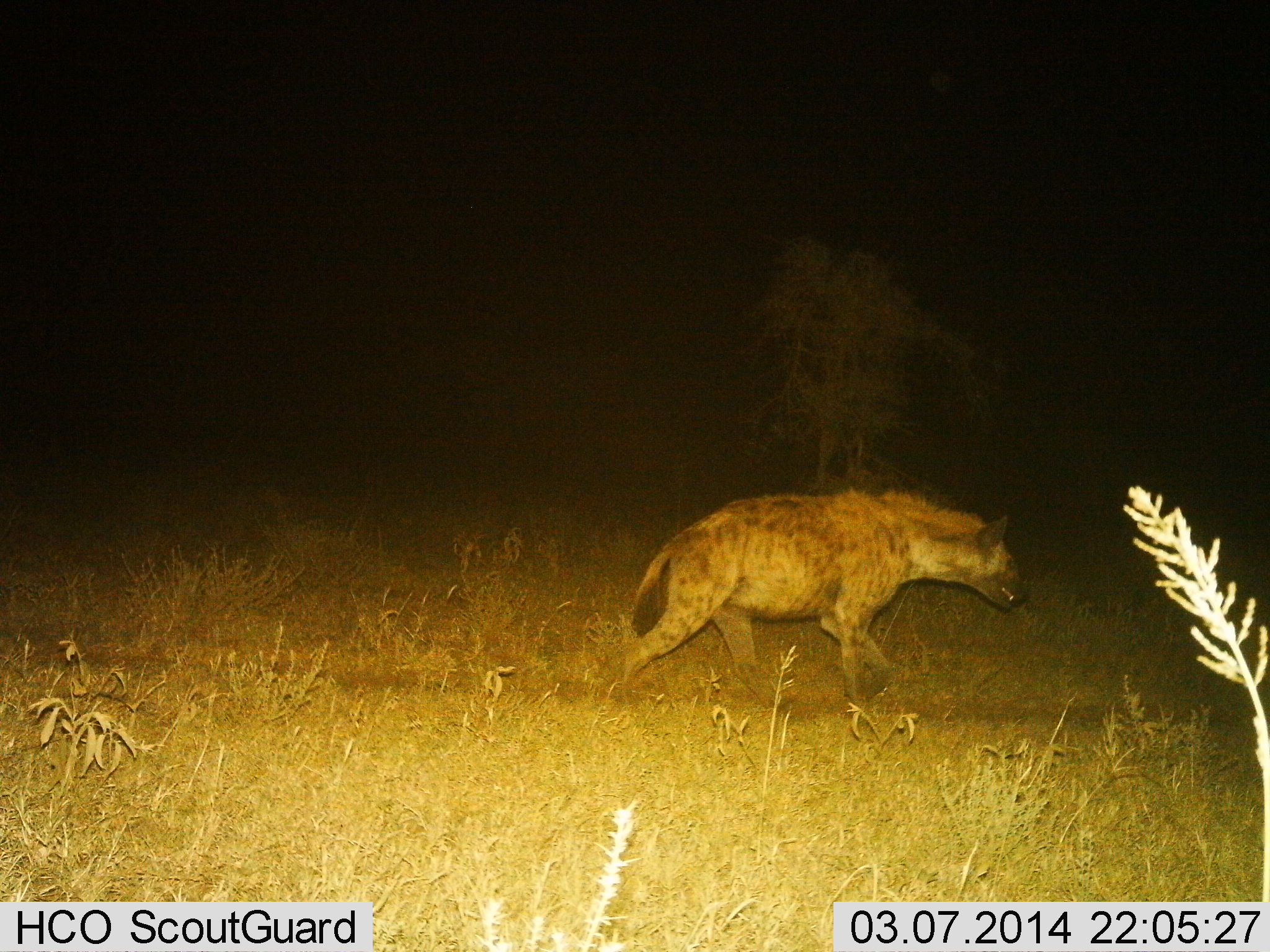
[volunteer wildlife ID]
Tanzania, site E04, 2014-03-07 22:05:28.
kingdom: Animalia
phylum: Chordata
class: Mammalia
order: Carnivora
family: Hyaenidae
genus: Crocuta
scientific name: Crocuta crocuta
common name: spotted hyena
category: hyenaspotted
Hyenaspotted (spotted hyena) (Crocuta crocuta), count 1. Behavior (volunteer vote fractions): standing 0%, resting 0%, moving 100%, interacting 0%. Young present (vote fraction): 0%. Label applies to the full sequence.